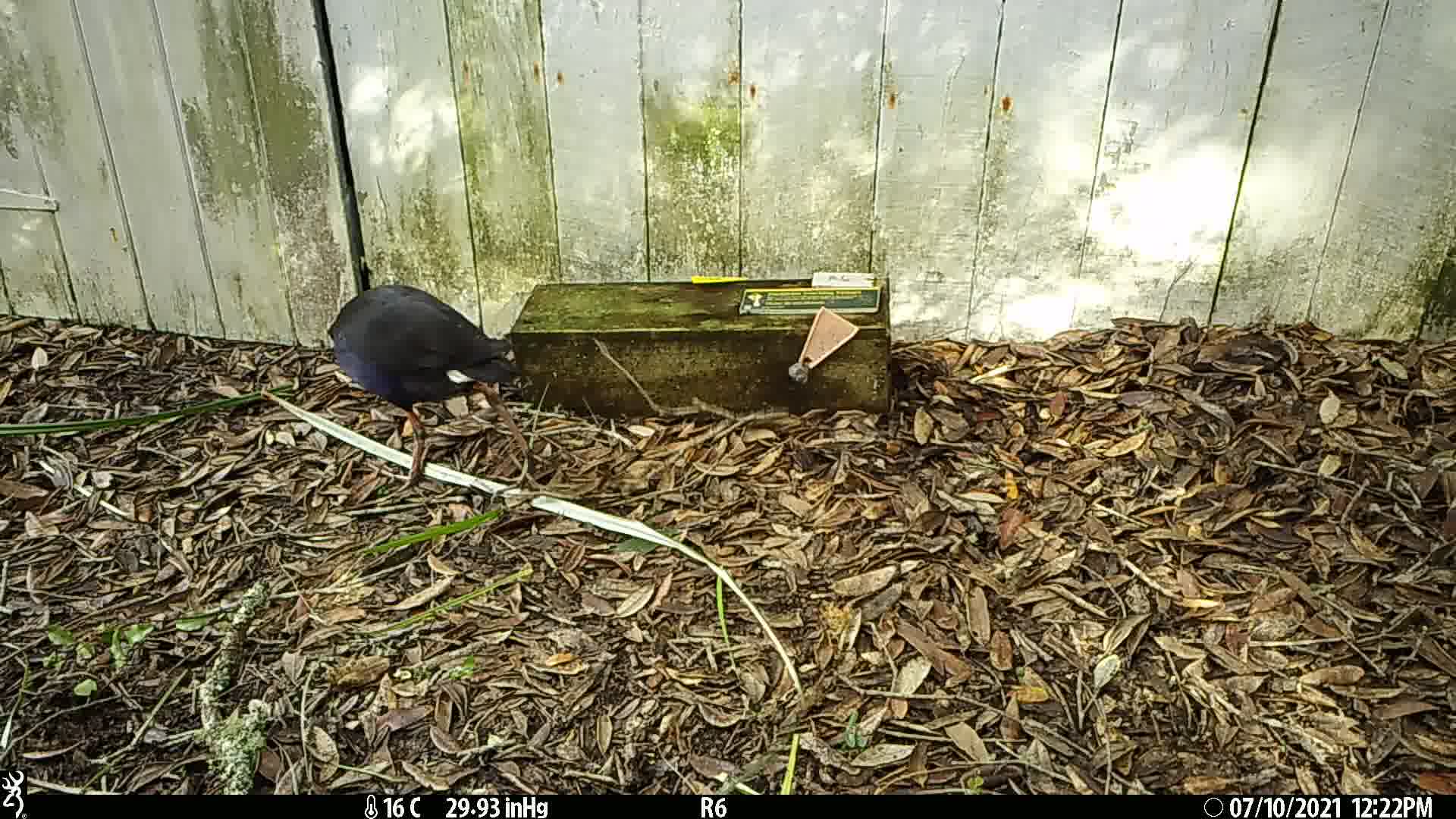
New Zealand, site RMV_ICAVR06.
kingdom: Animalia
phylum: Chordata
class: Aves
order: Gruiformes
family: Rallidae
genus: Porphyrio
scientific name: Porphyrio melanotus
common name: australasian swamphen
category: pukeko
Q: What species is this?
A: Pukeko (australasian swamphen) (Porphyrio melanotus).